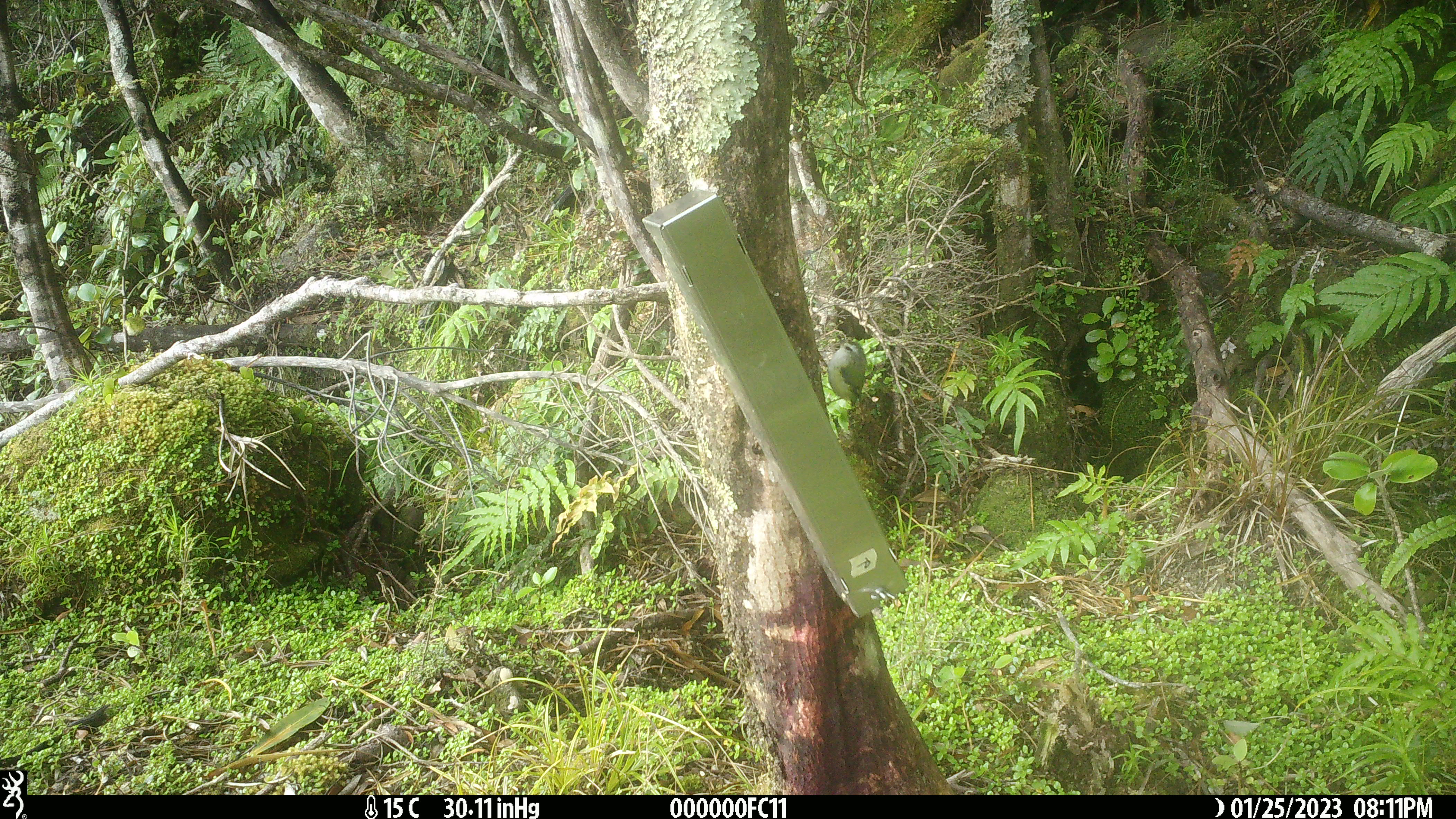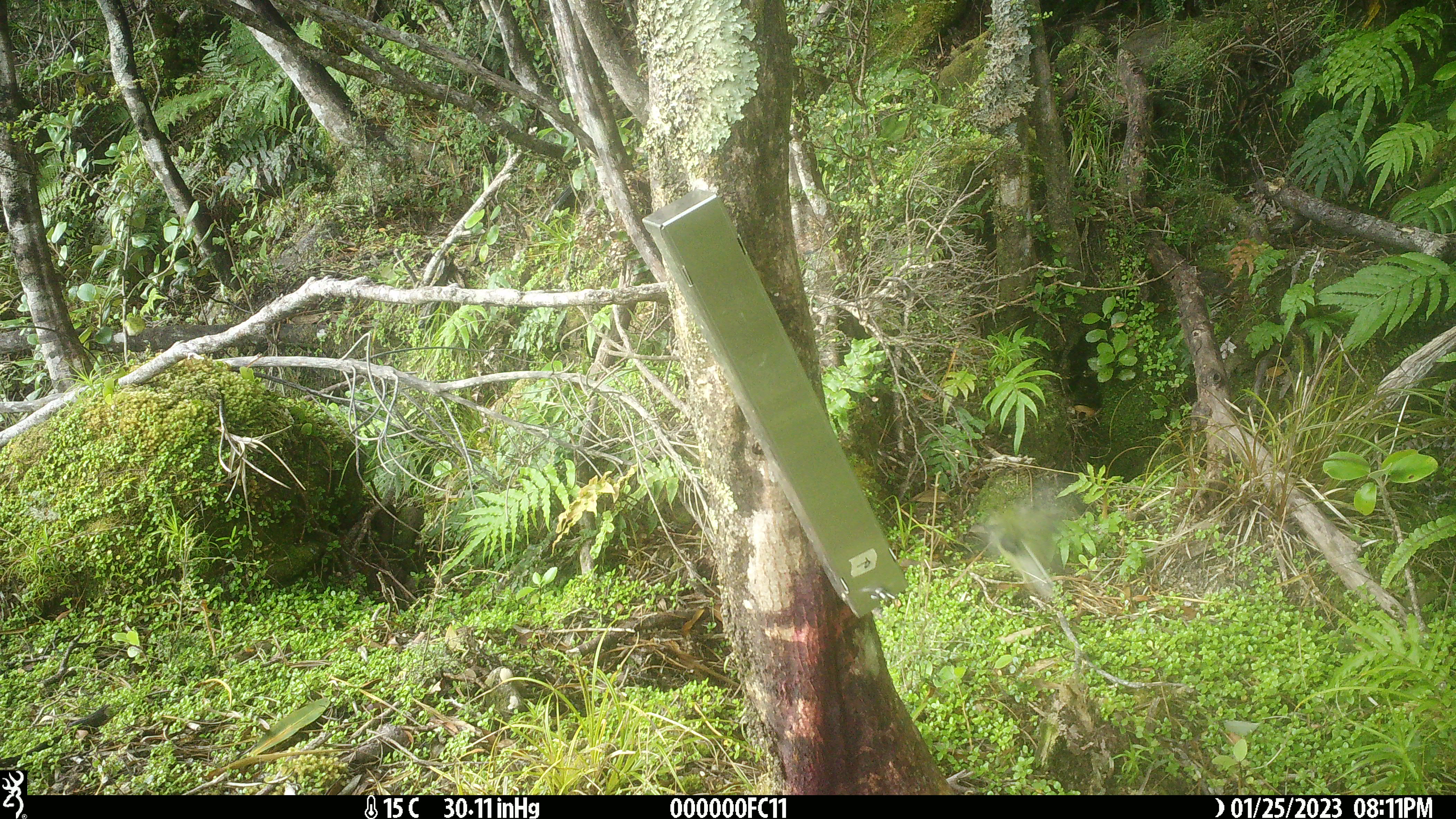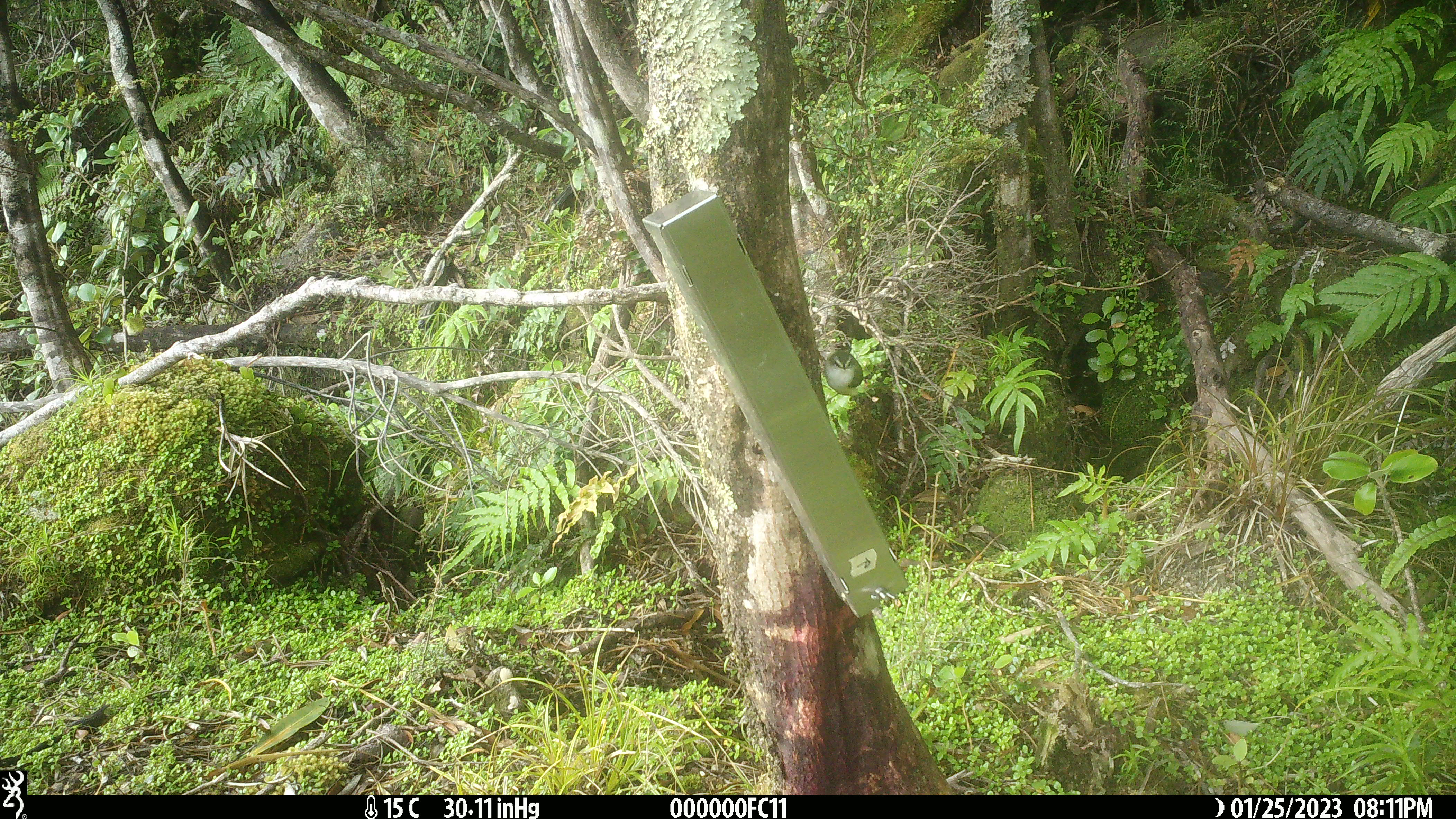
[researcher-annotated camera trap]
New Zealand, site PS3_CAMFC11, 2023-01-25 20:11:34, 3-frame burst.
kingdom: Animalia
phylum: Chordata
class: Aves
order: Passeriformes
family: Acanthisittidae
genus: Acanthisitta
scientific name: Acanthisitta chloris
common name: rifleman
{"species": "rifleman (Acanthisitta chloris)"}